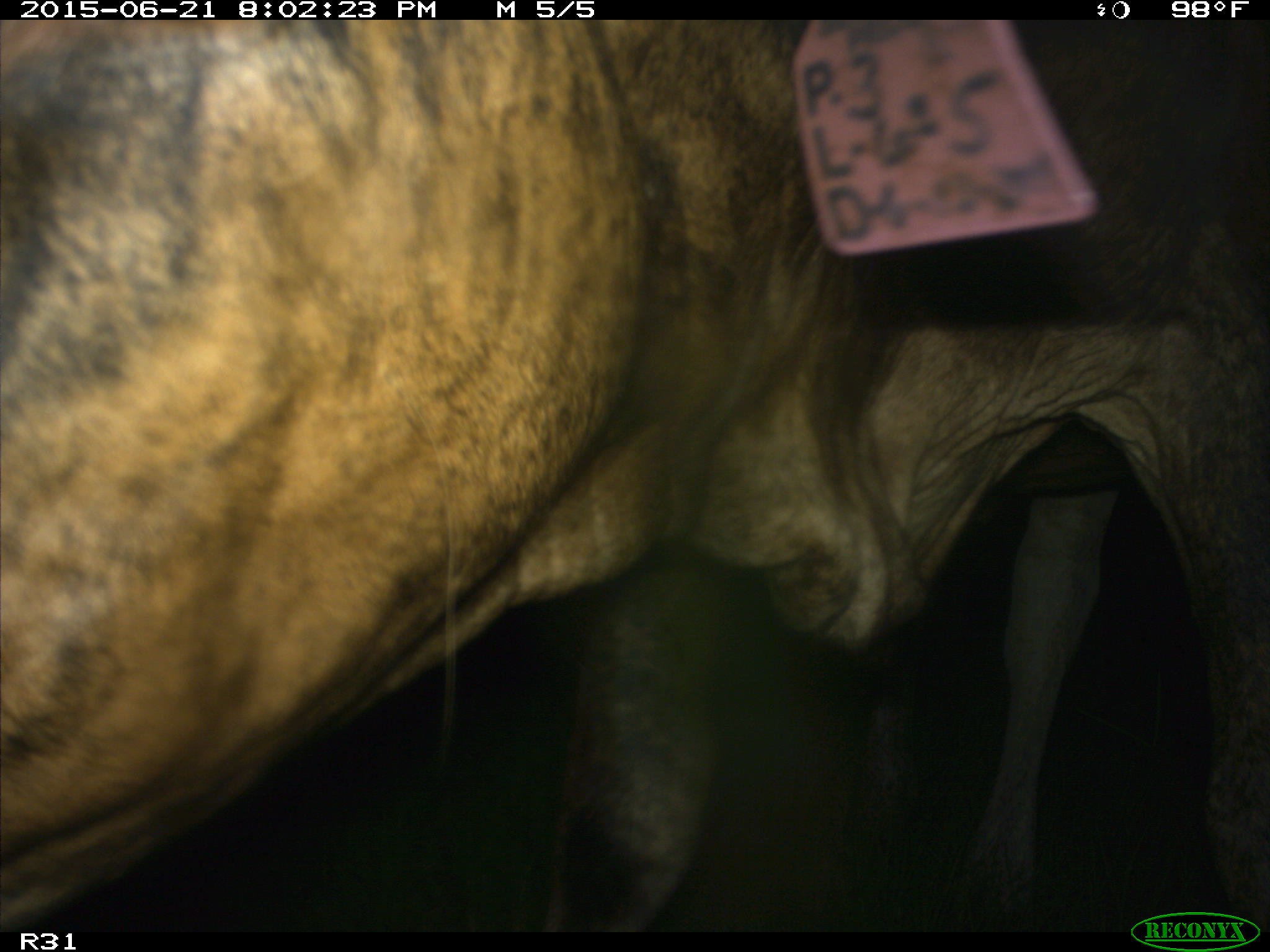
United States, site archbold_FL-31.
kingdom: Animalia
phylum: Chordata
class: Mammalia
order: Artiodactyla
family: Bovidae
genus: Bos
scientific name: Bos taurus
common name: domestic cow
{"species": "Bos taurus (domestic cow)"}